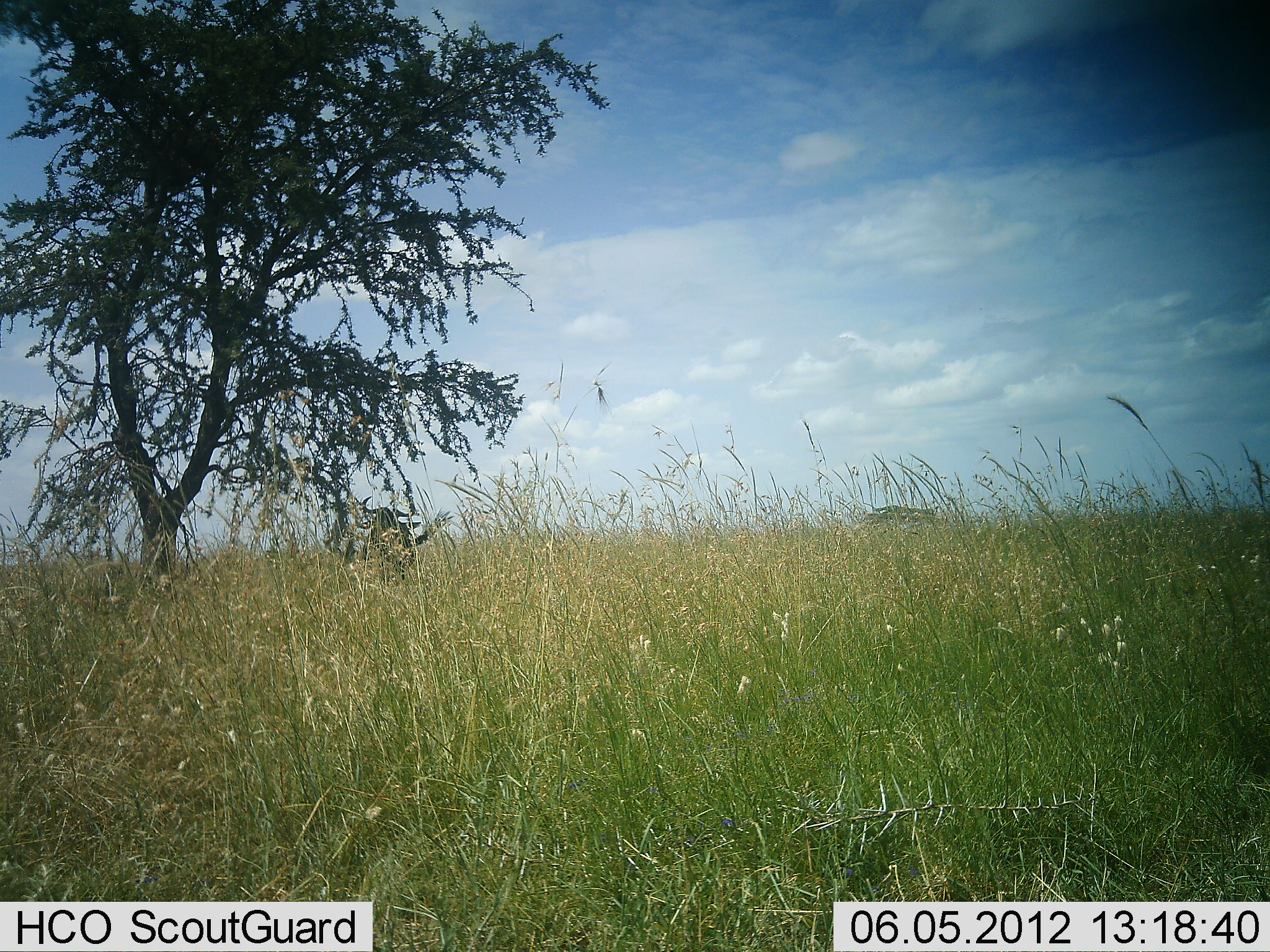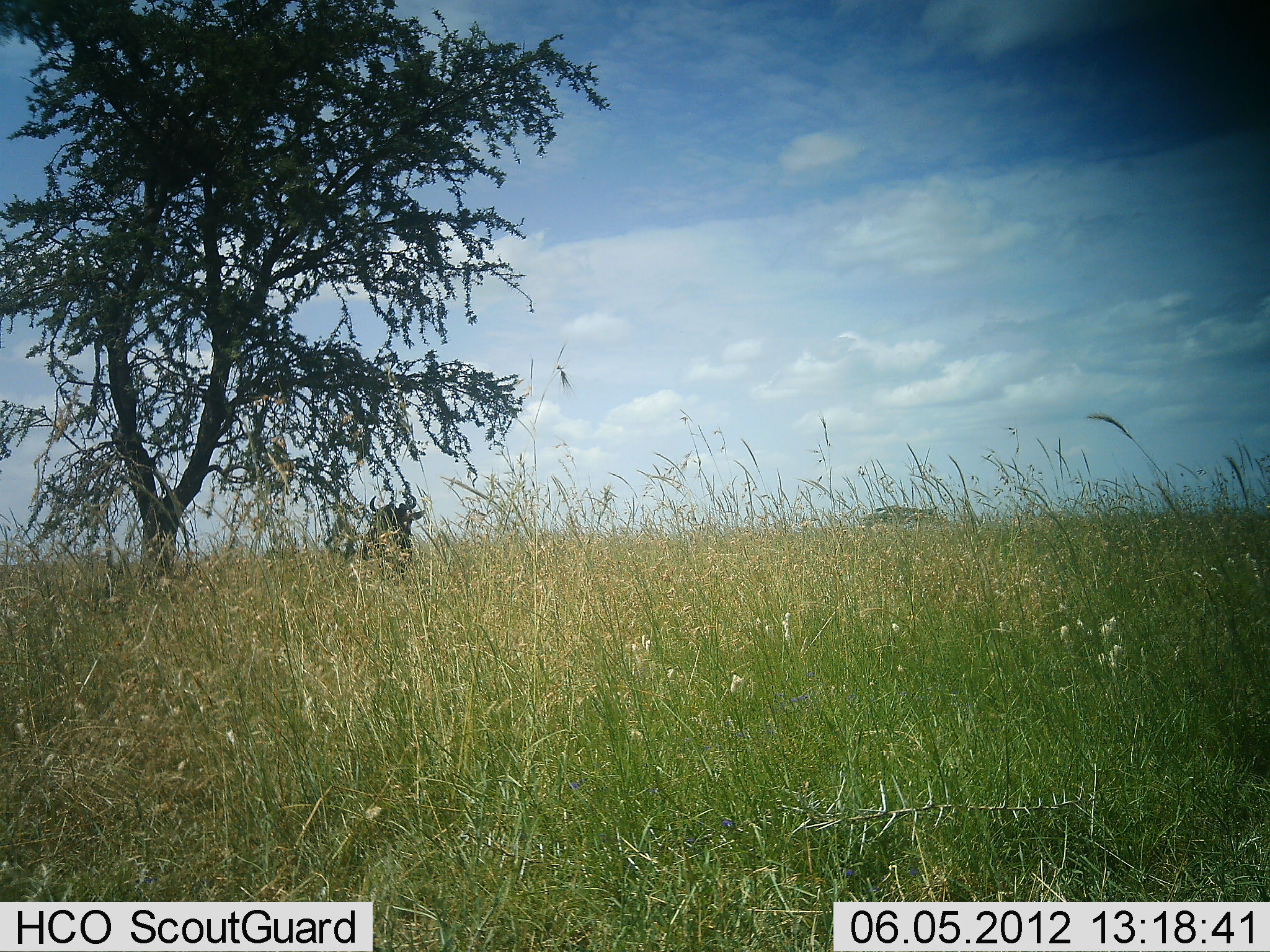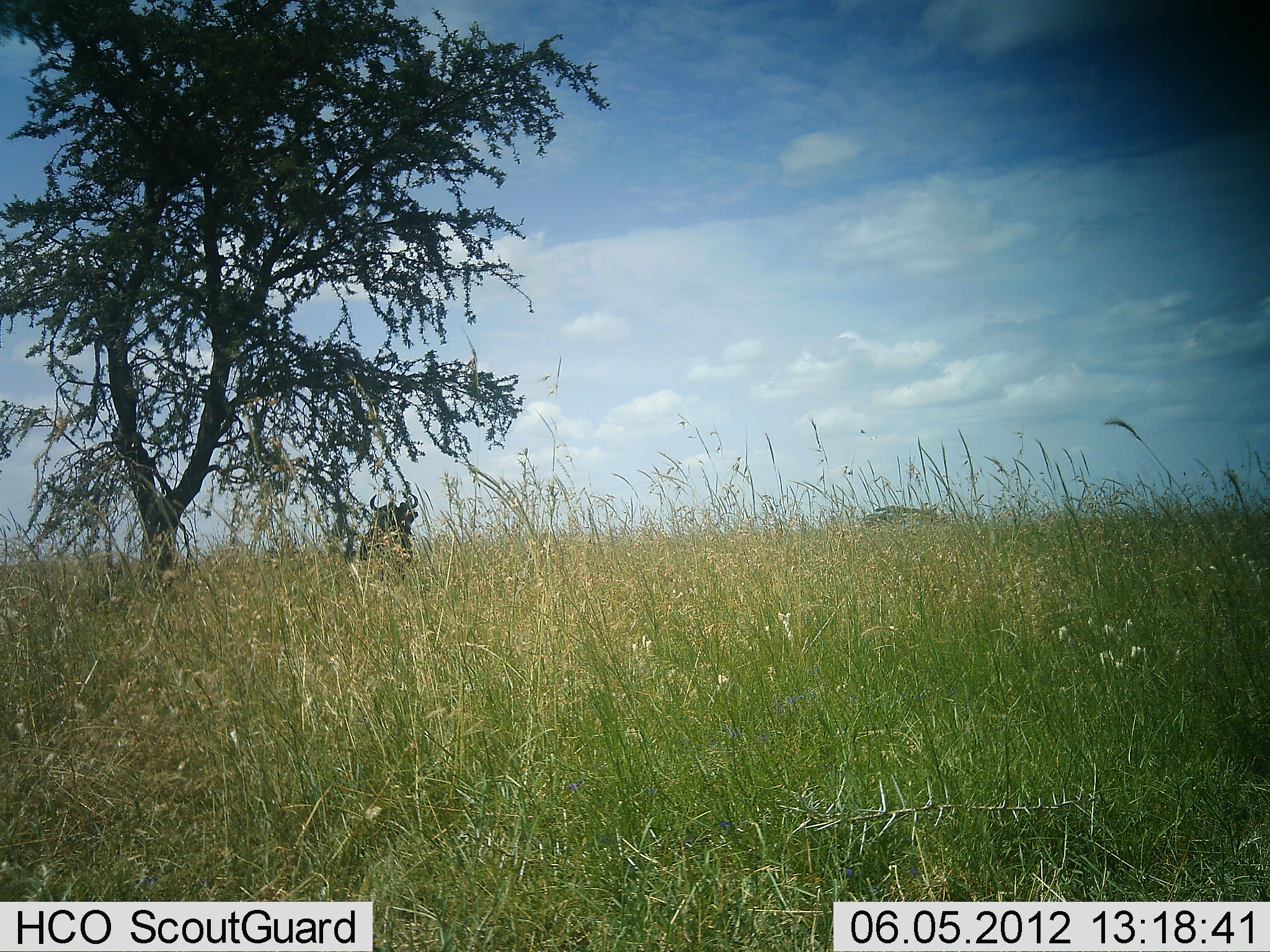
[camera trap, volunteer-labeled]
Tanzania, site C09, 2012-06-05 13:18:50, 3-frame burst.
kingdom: Animalia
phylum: Chordata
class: Mammalia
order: Artiodactyla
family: Bovidae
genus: Connochaetes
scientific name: Connochaetes taurinus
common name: blue wildebeest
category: wildebeest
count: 1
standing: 70%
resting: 10%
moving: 20%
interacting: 0%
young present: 0%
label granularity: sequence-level